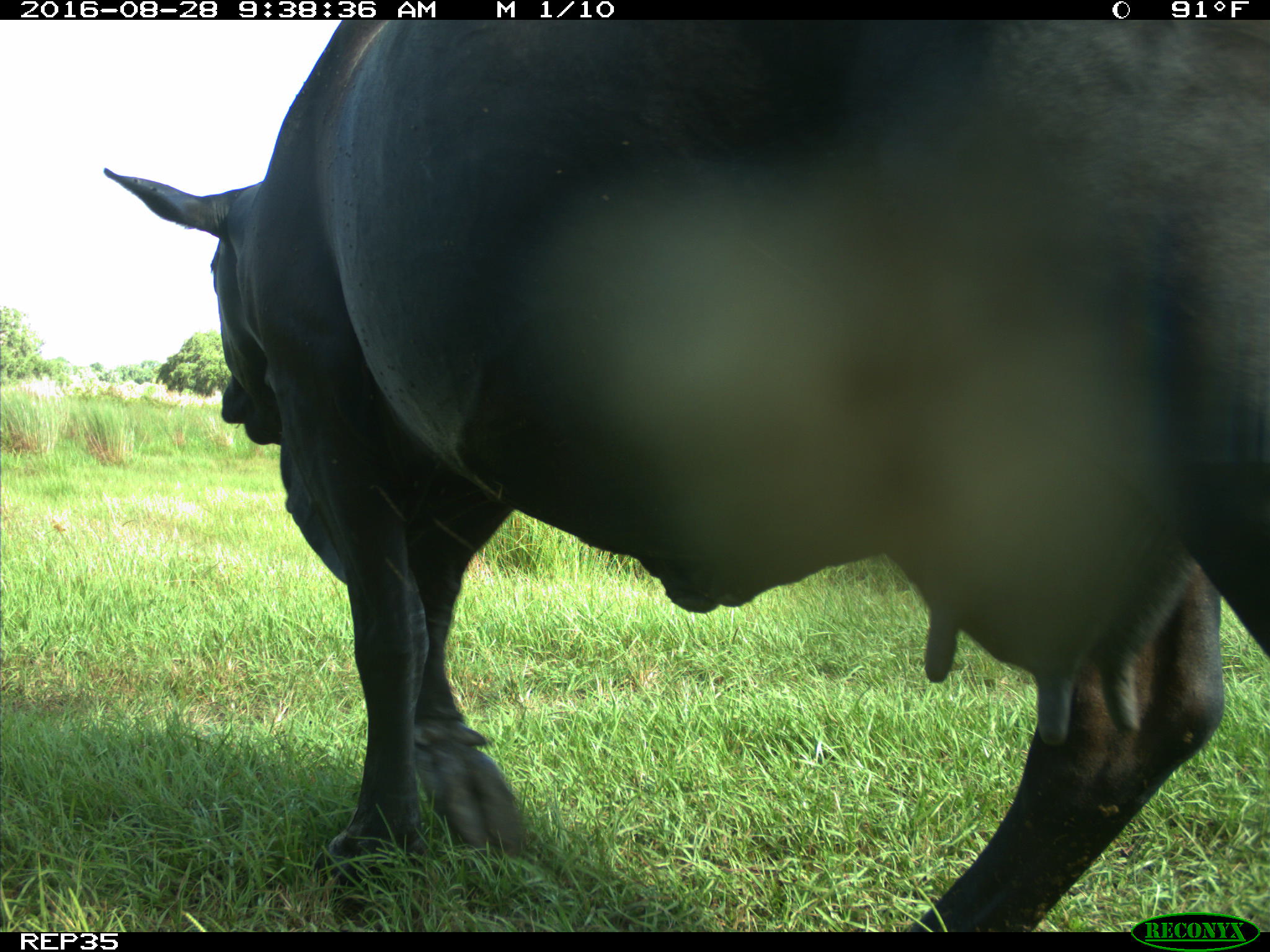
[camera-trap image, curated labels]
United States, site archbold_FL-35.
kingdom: Animalia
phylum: Chordata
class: Mammalia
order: Artiodactyla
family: Bovidae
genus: Bos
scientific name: Bos taurus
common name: domestic cow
Bos taurus (domestic cow).